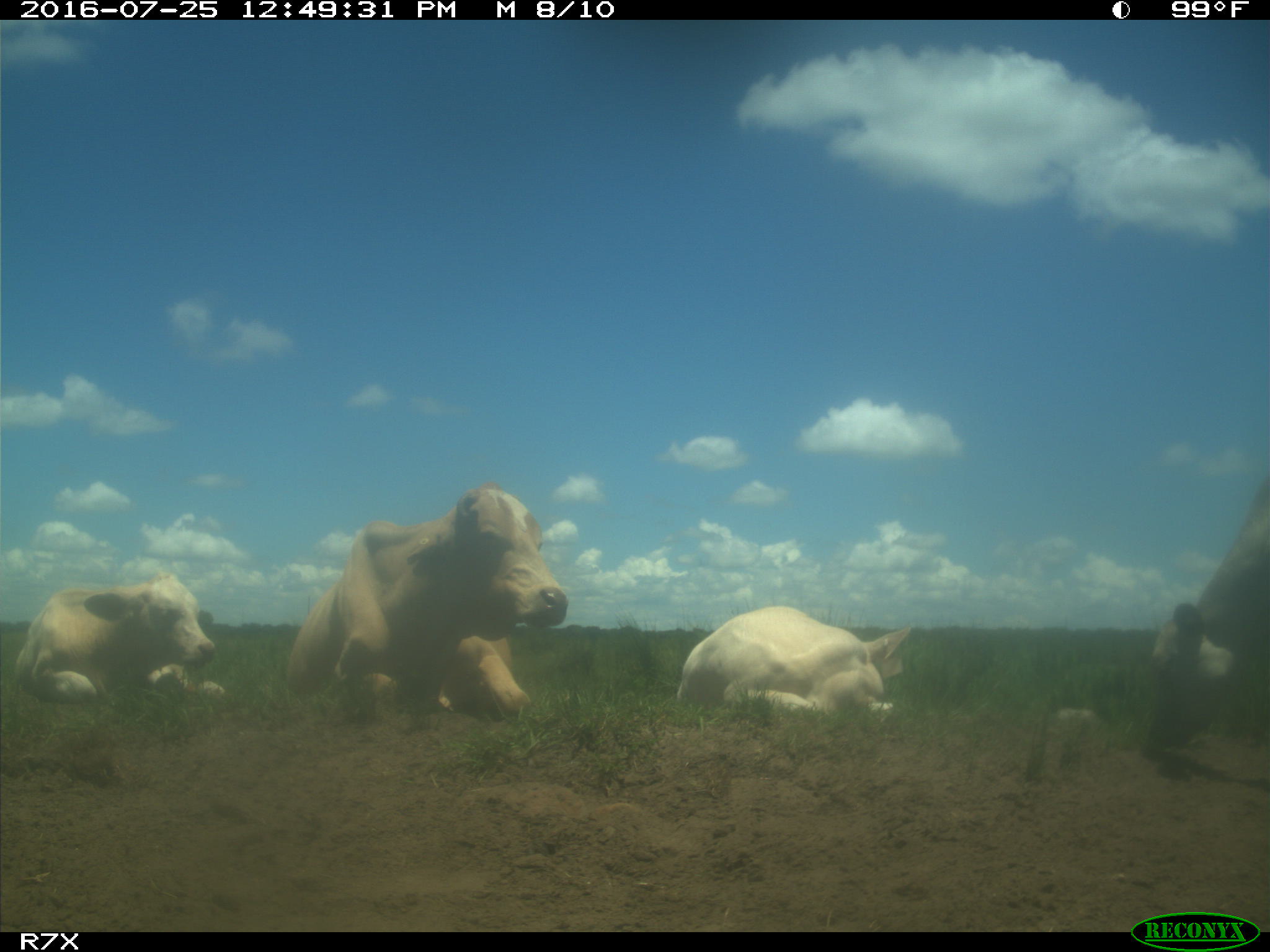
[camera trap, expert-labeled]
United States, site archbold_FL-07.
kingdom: Animalia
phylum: Chordata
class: Mammalia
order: Artiodactyla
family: Bovidae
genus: Bos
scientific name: Bos taurus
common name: domestic cow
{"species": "Bos taurus (domestic cow)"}